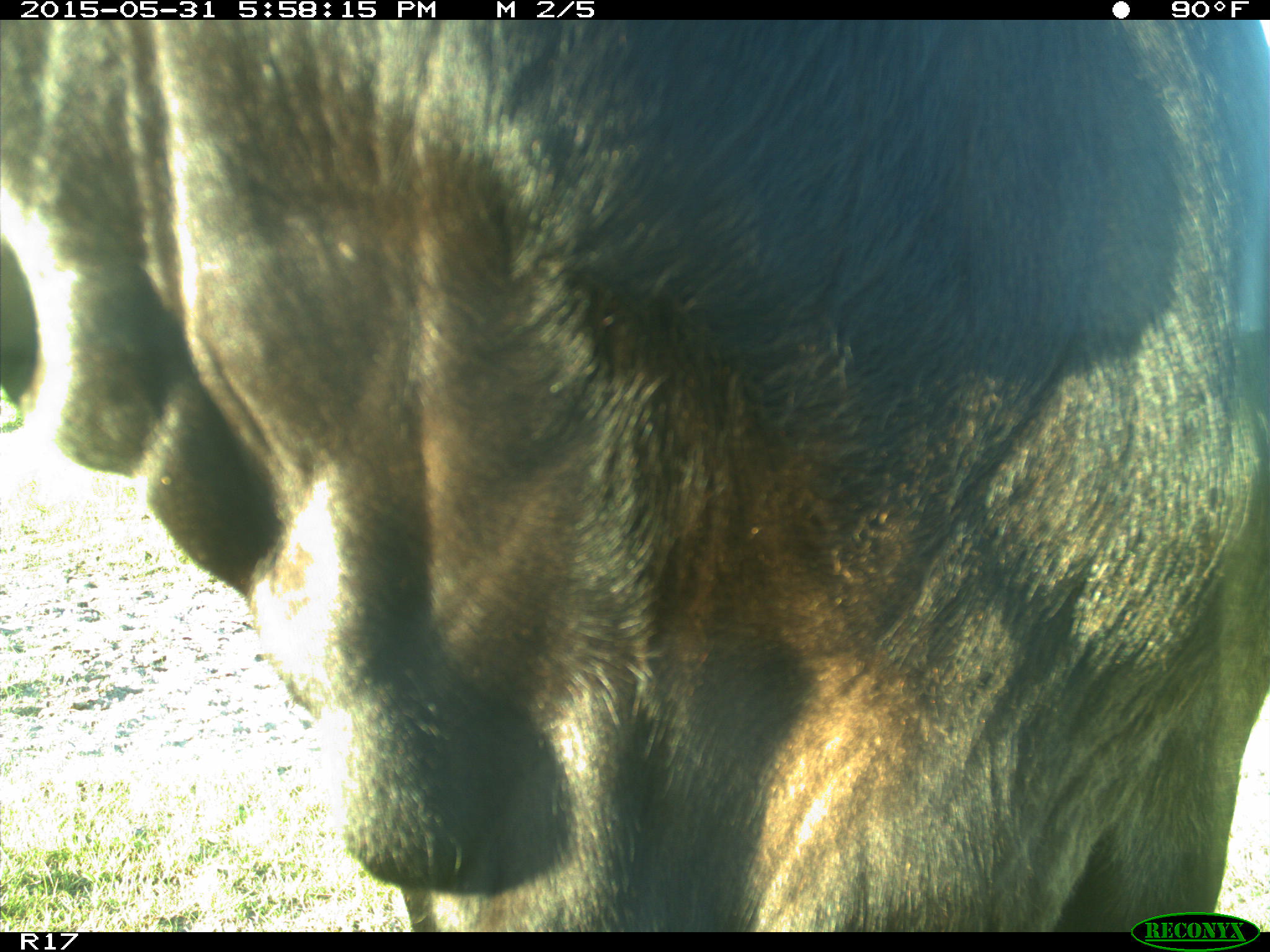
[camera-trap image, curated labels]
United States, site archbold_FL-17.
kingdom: Animalia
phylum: Chordata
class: Mammalia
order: Artiodactyla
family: Bovidae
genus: Bos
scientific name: Bos taurus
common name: domestic cow